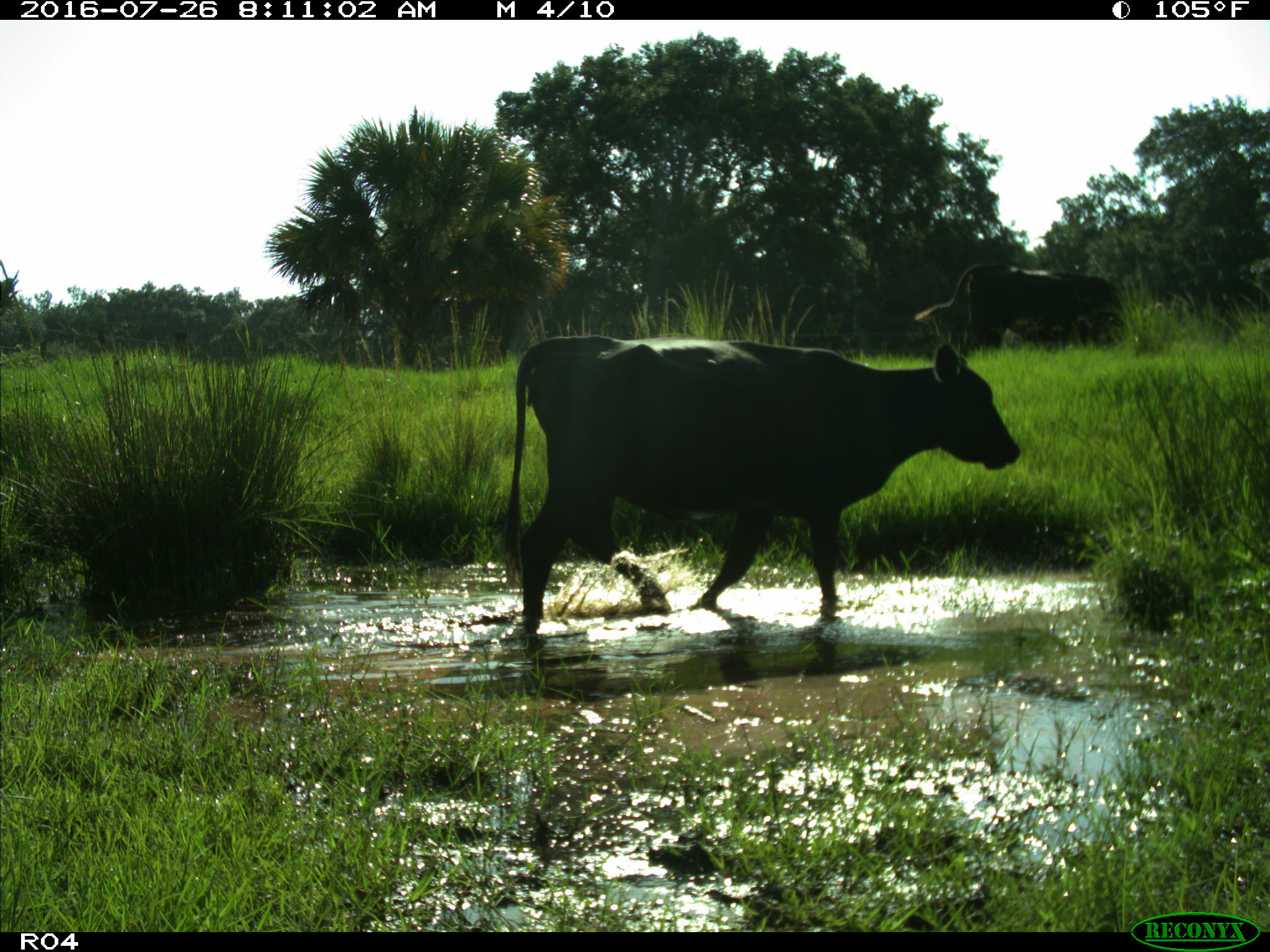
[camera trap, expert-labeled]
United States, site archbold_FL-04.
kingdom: Animalia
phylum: Chordata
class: Mammalia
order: Artiodactyla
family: Bovidae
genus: Bos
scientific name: Bos taurus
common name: domestic cow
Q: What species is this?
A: Bos taurus (domestic cow).